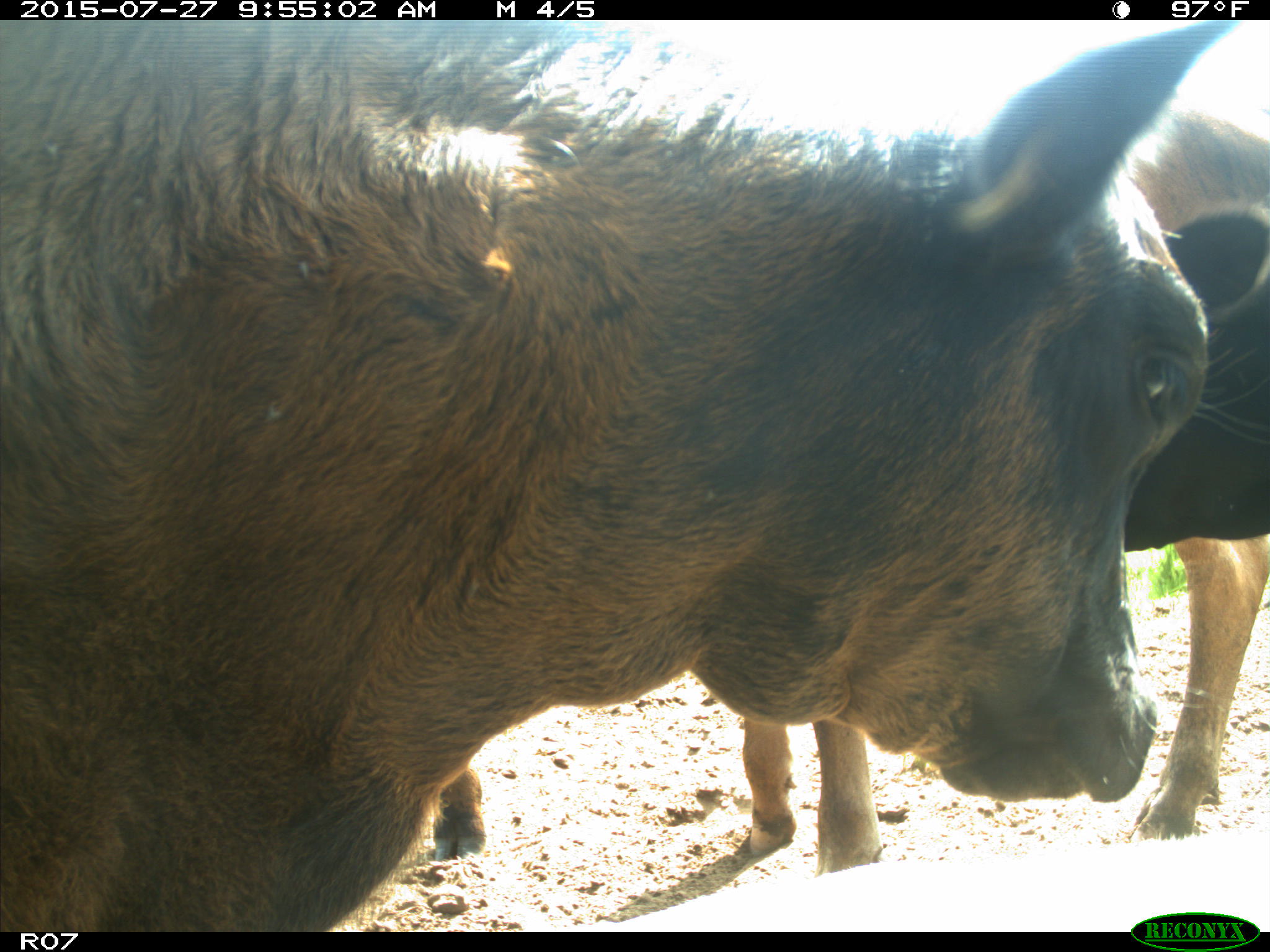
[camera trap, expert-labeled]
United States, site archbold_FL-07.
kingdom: Animalia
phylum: Chordata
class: Mammalia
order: Artiodactyla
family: Bovidae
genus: Bos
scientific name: Bos taurus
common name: domestic cow